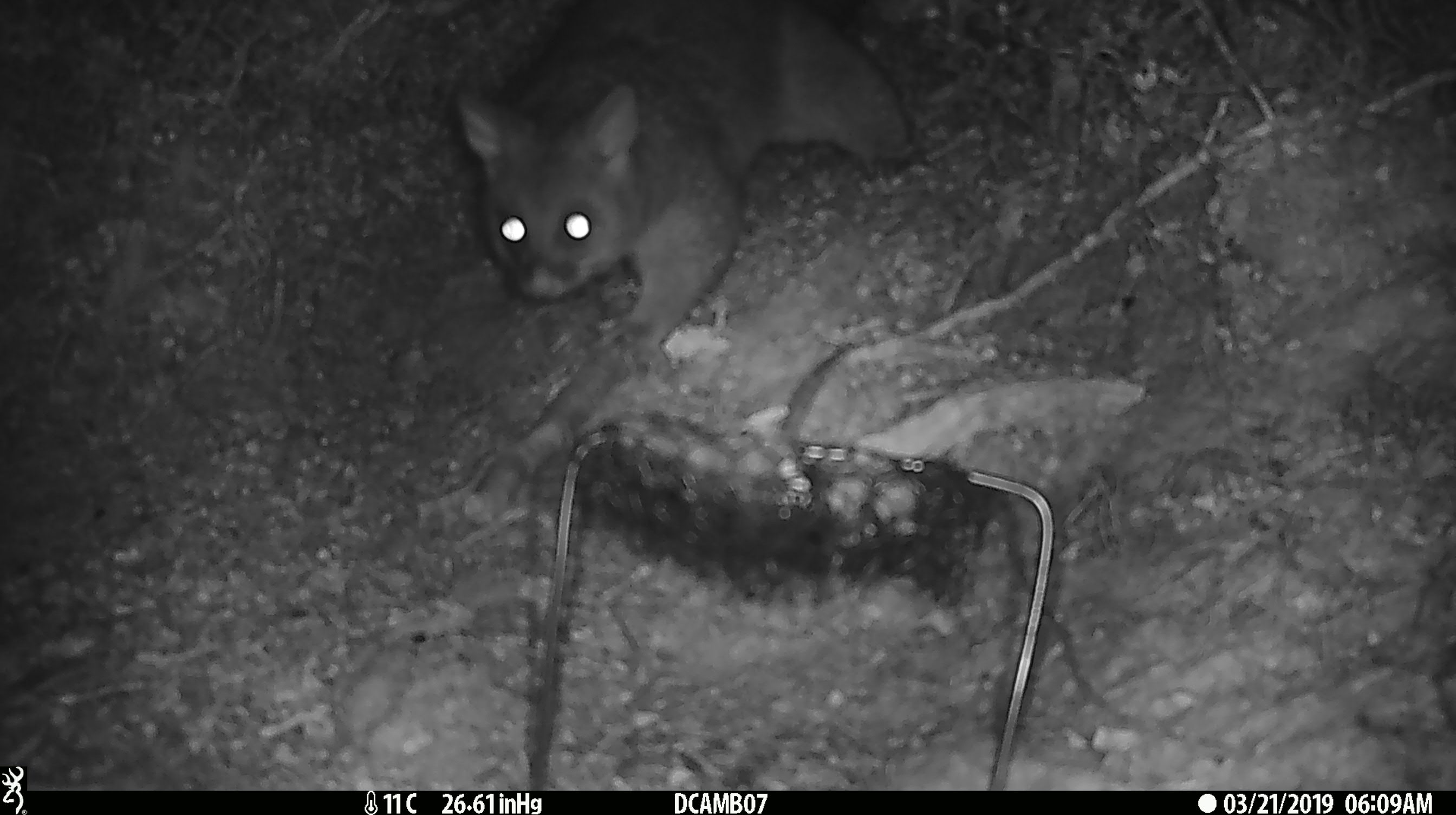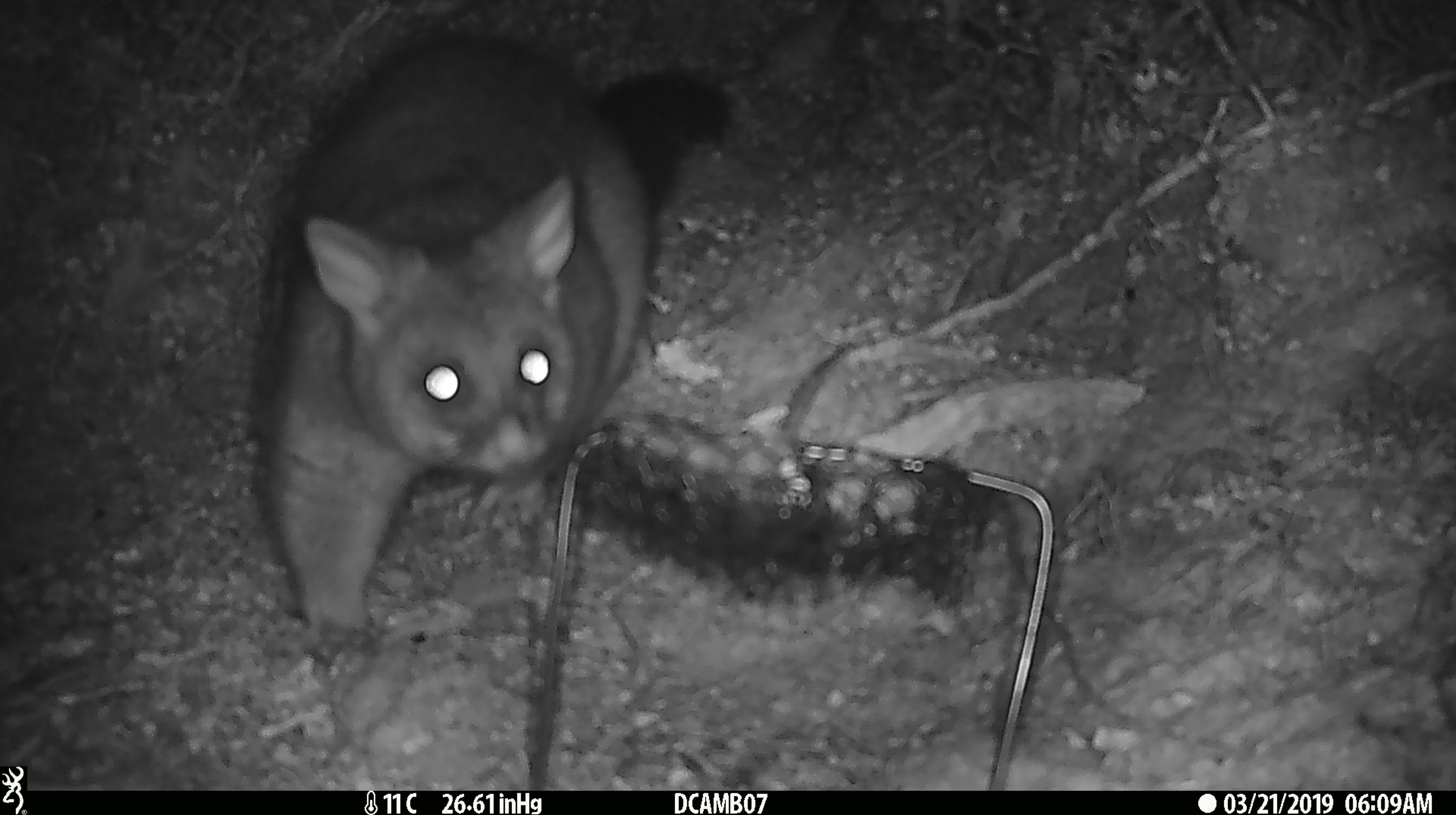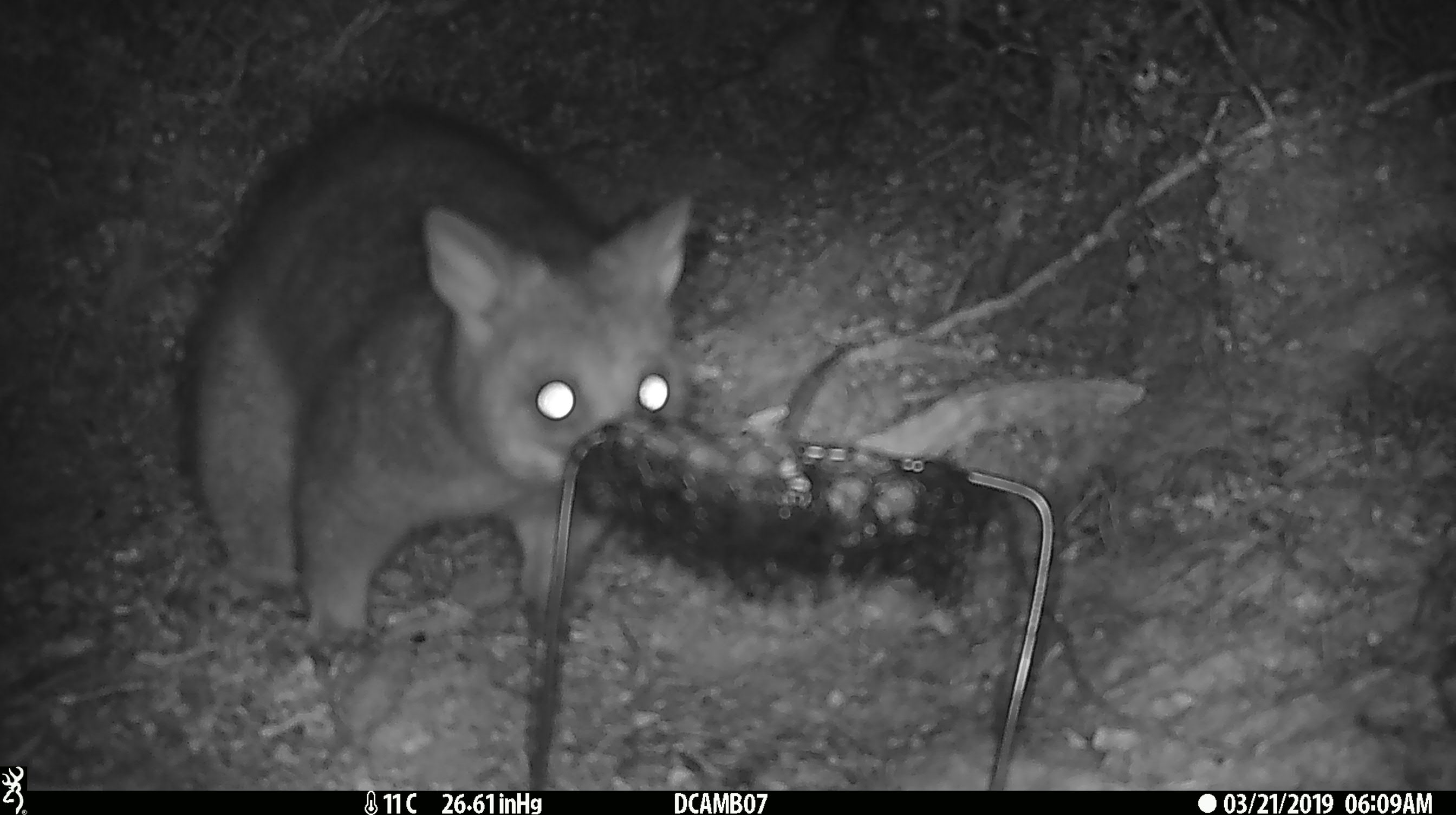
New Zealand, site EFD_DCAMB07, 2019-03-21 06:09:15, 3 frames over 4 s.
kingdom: Animalia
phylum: Chordata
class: Mammalia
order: Diprotodontia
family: Phalangeridae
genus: Trichosurus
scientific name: Trichosurus vulpecula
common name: common brushtail possum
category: possum